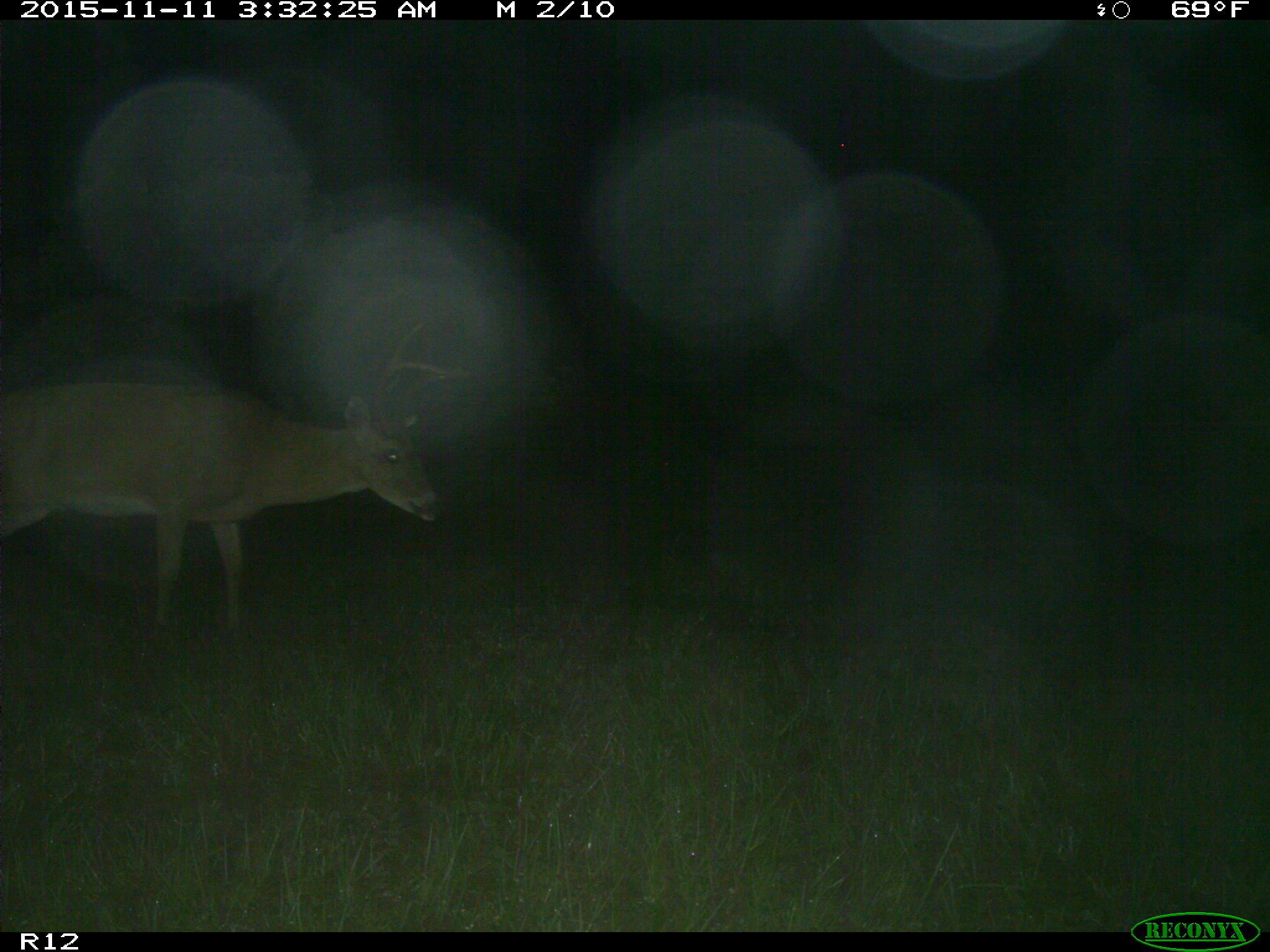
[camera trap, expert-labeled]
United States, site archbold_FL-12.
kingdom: Animalia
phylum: Chordata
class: Mammalia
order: Artiodactyla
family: Cervidae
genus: Odocoileus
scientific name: Odocoileus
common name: deer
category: unidentified deer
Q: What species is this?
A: Unidentified deer (deer) (Odocoileus).